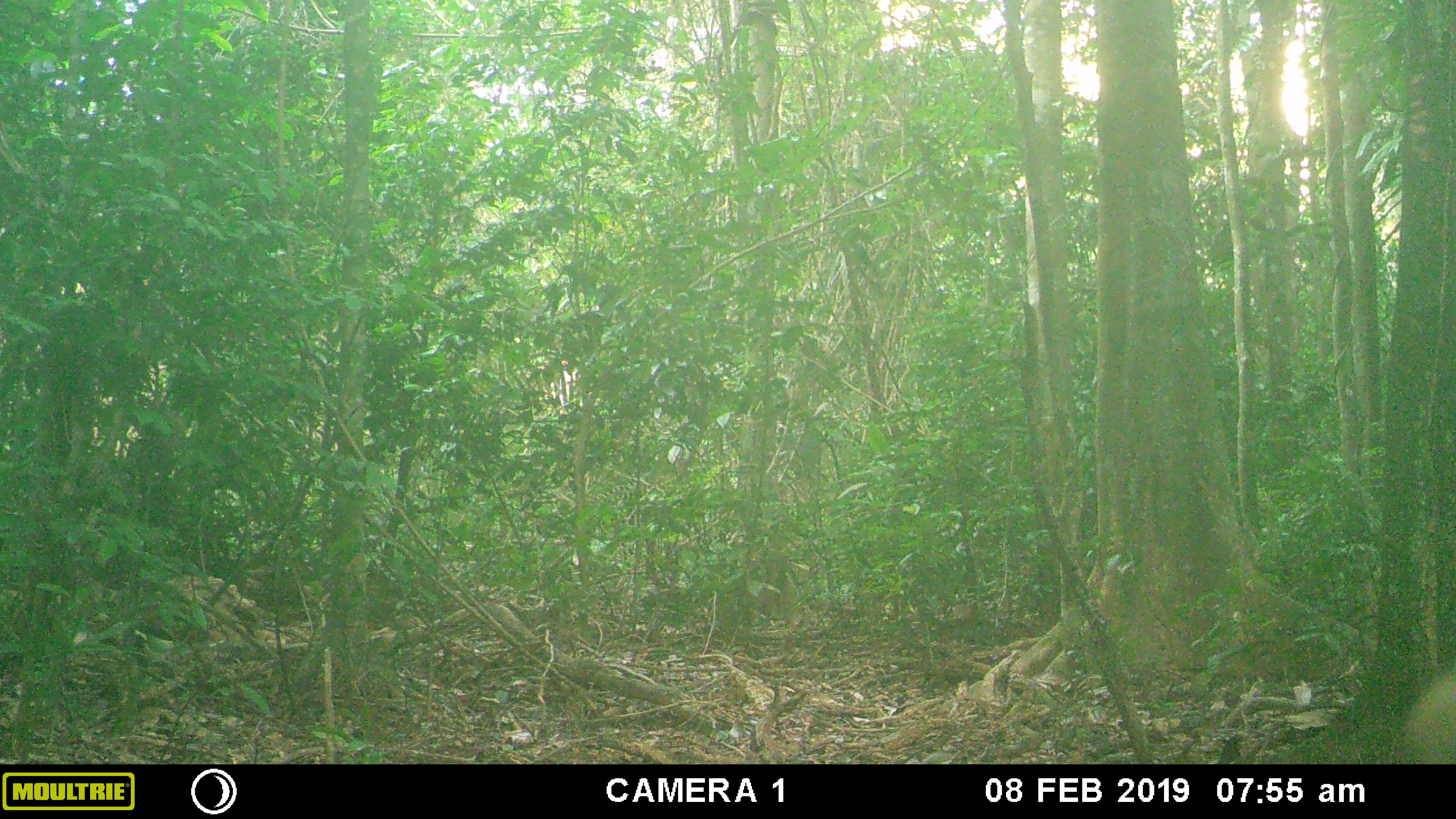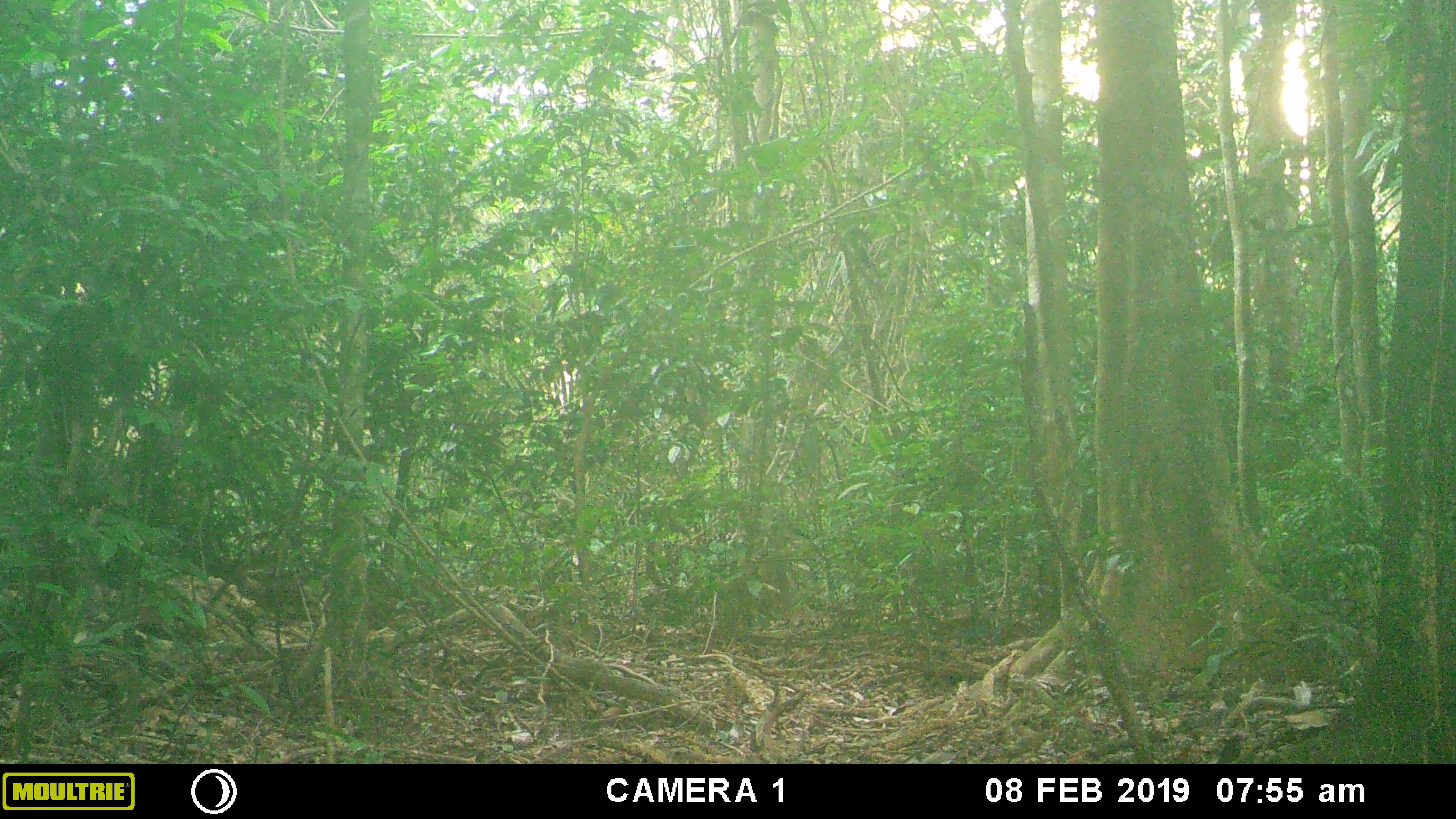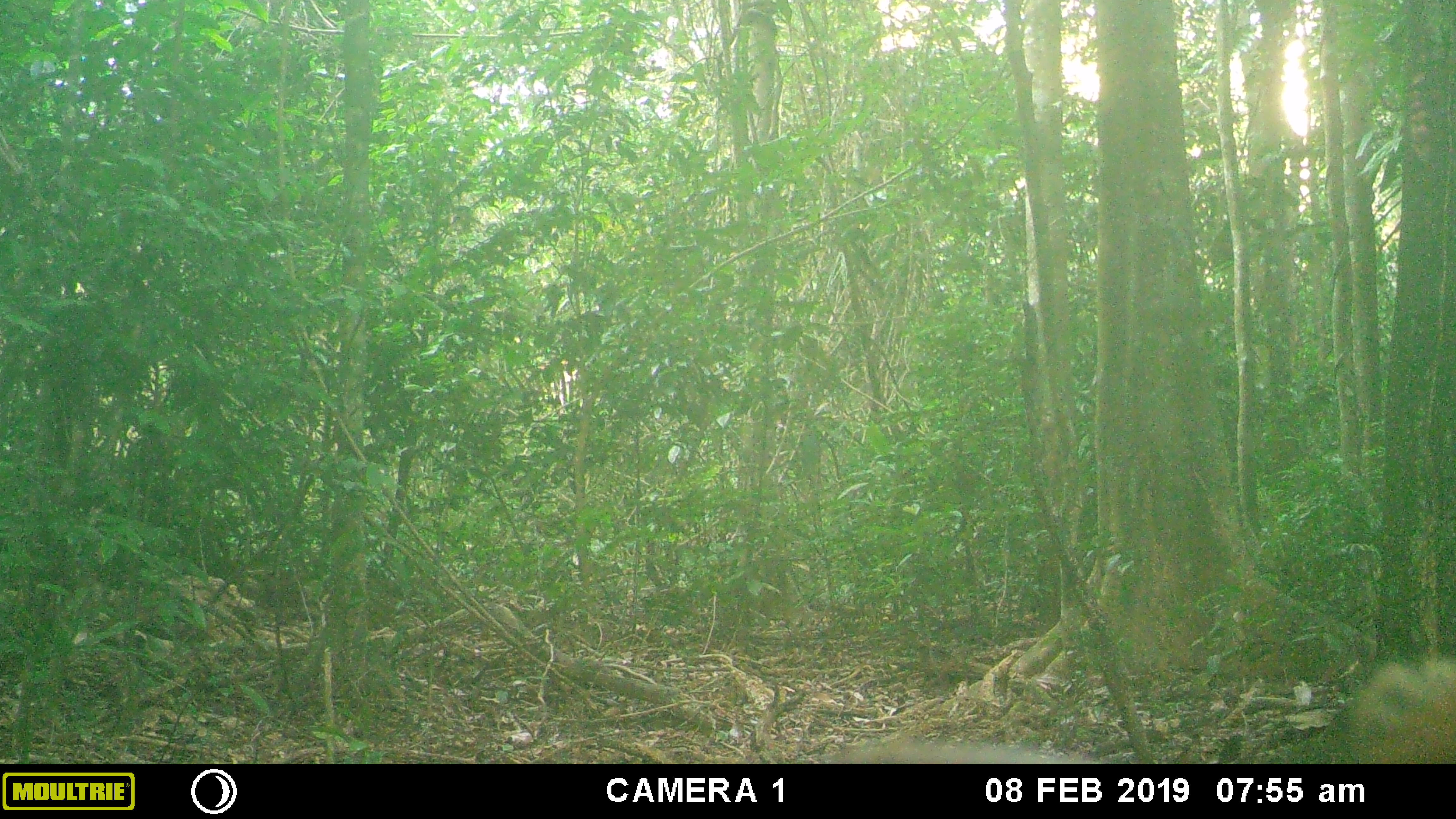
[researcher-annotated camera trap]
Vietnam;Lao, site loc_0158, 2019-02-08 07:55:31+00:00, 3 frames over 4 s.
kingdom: Animalia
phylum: Chordata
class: Mammalia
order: Artiodactyla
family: Cervidae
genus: Muntiacus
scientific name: Muntiacus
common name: muntjacs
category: unidentified muntjac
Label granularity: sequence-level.